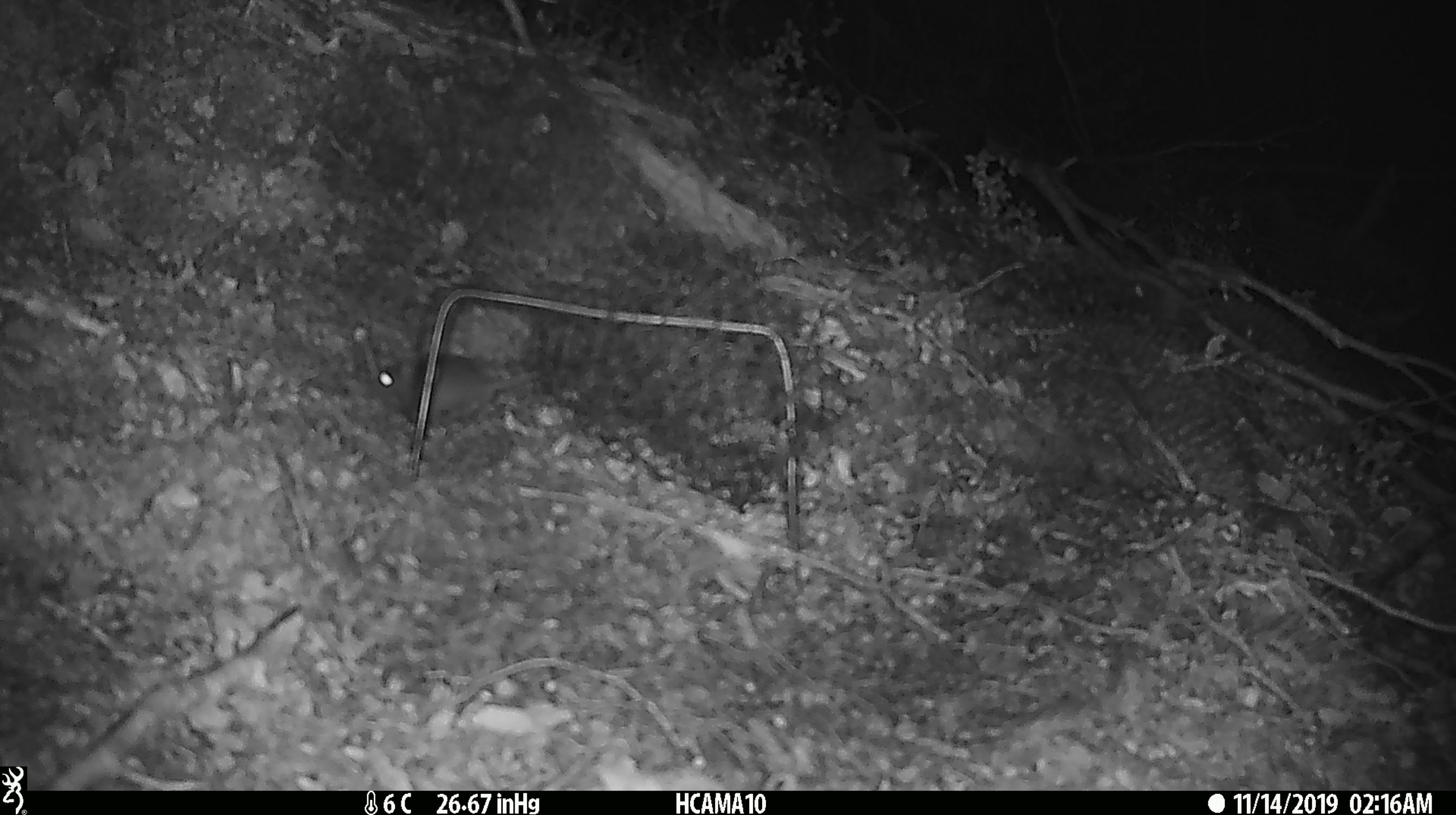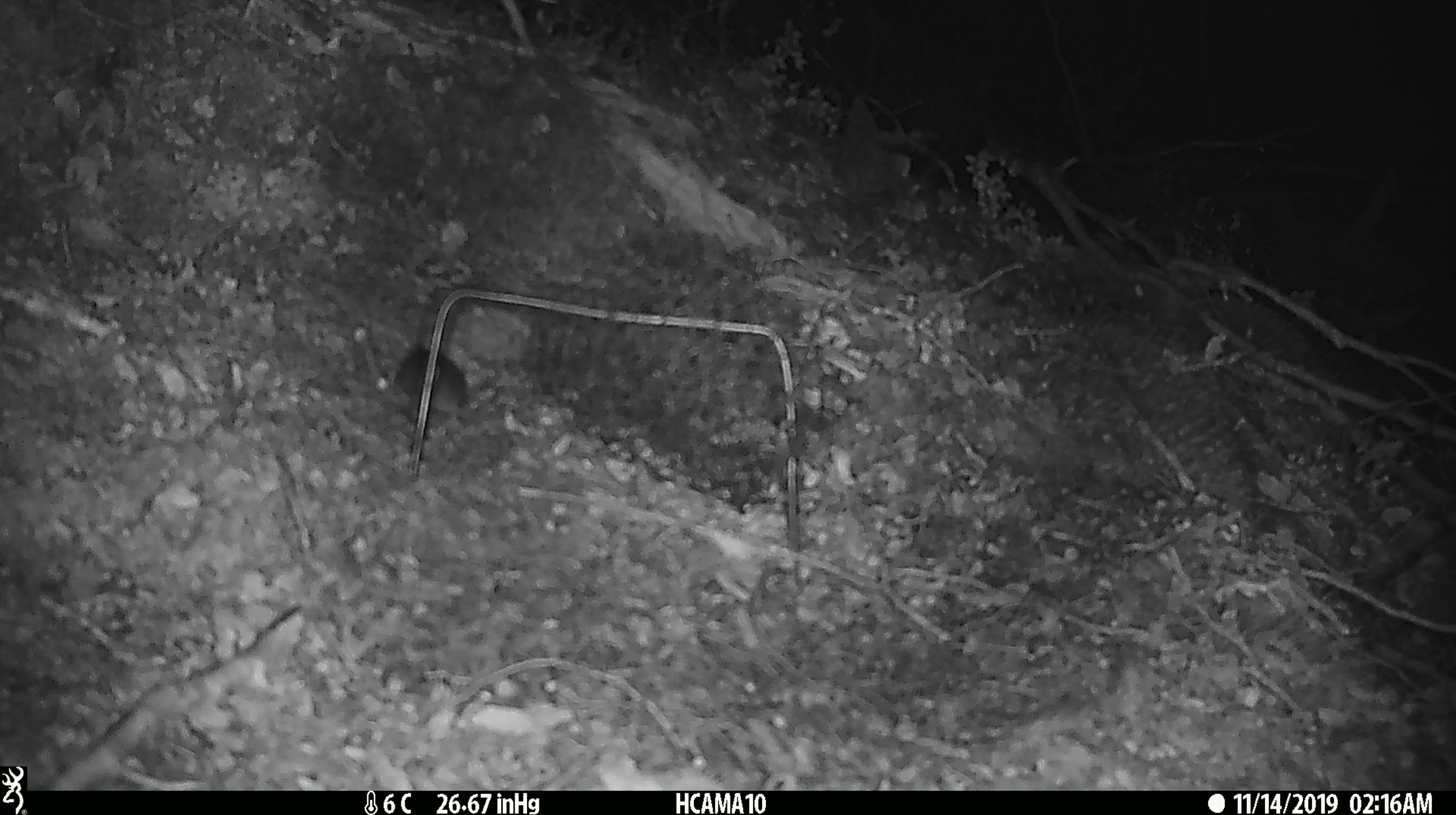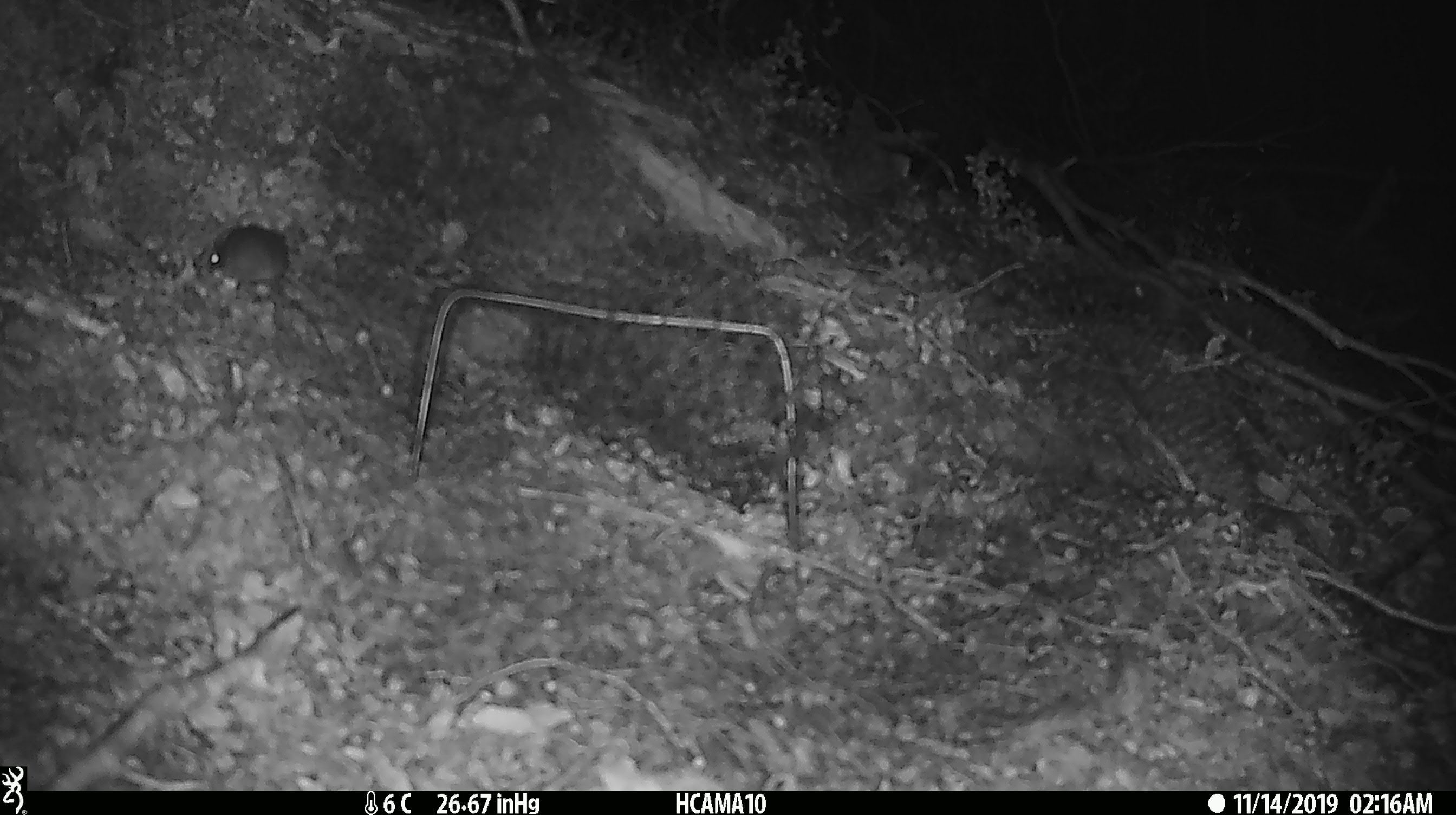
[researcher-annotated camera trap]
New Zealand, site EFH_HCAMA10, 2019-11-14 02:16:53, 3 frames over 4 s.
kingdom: Animalia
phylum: Chordata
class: Mammalia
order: Rodentia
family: Muridae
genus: Mus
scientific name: Mus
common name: mouse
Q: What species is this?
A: Mouse (Mus).